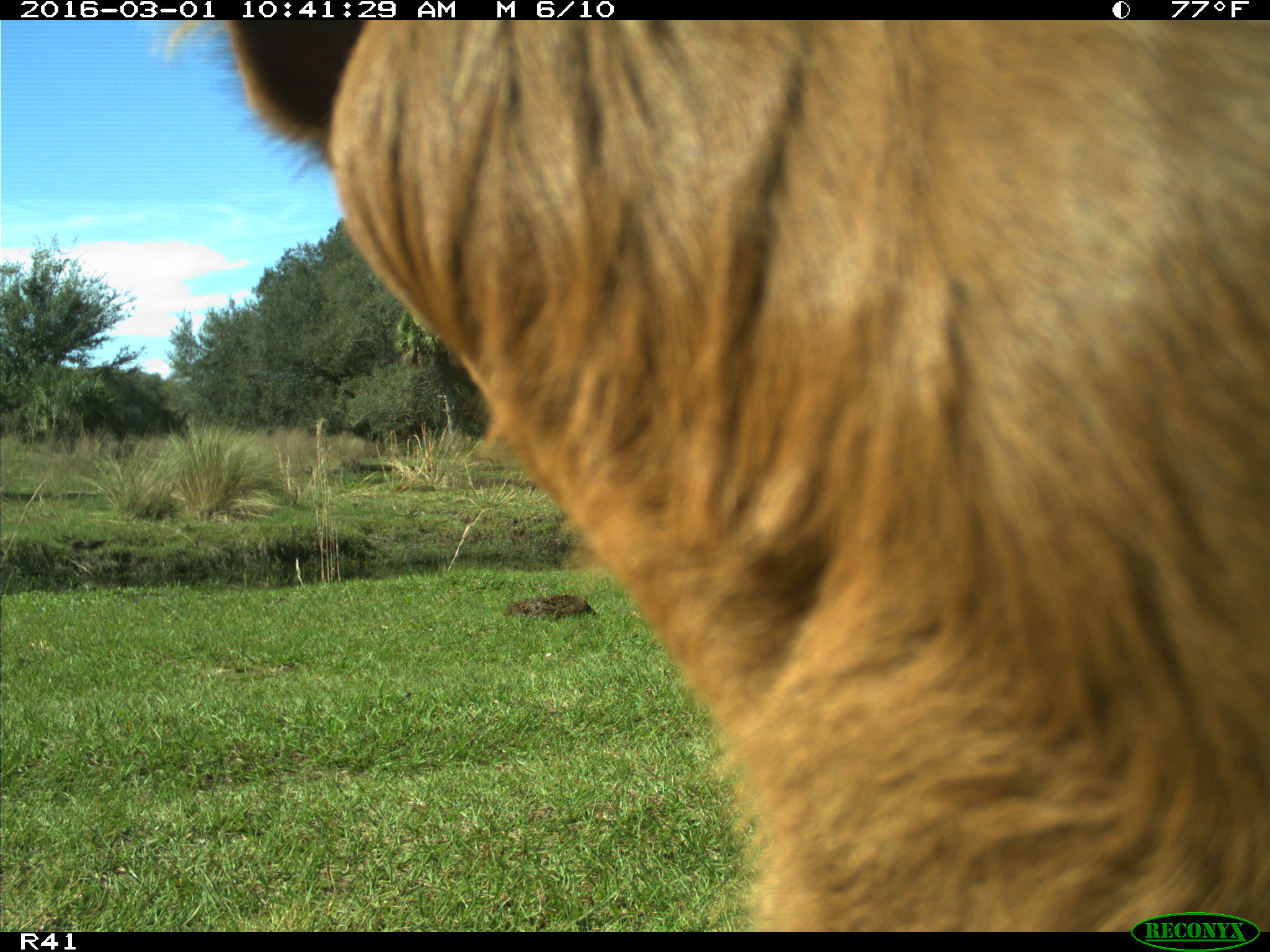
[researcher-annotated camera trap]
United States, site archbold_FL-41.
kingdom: Animalia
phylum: Chordata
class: Mammalia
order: Artiodactyla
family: Bovidae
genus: Bos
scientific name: Bos taurus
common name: domestic cow